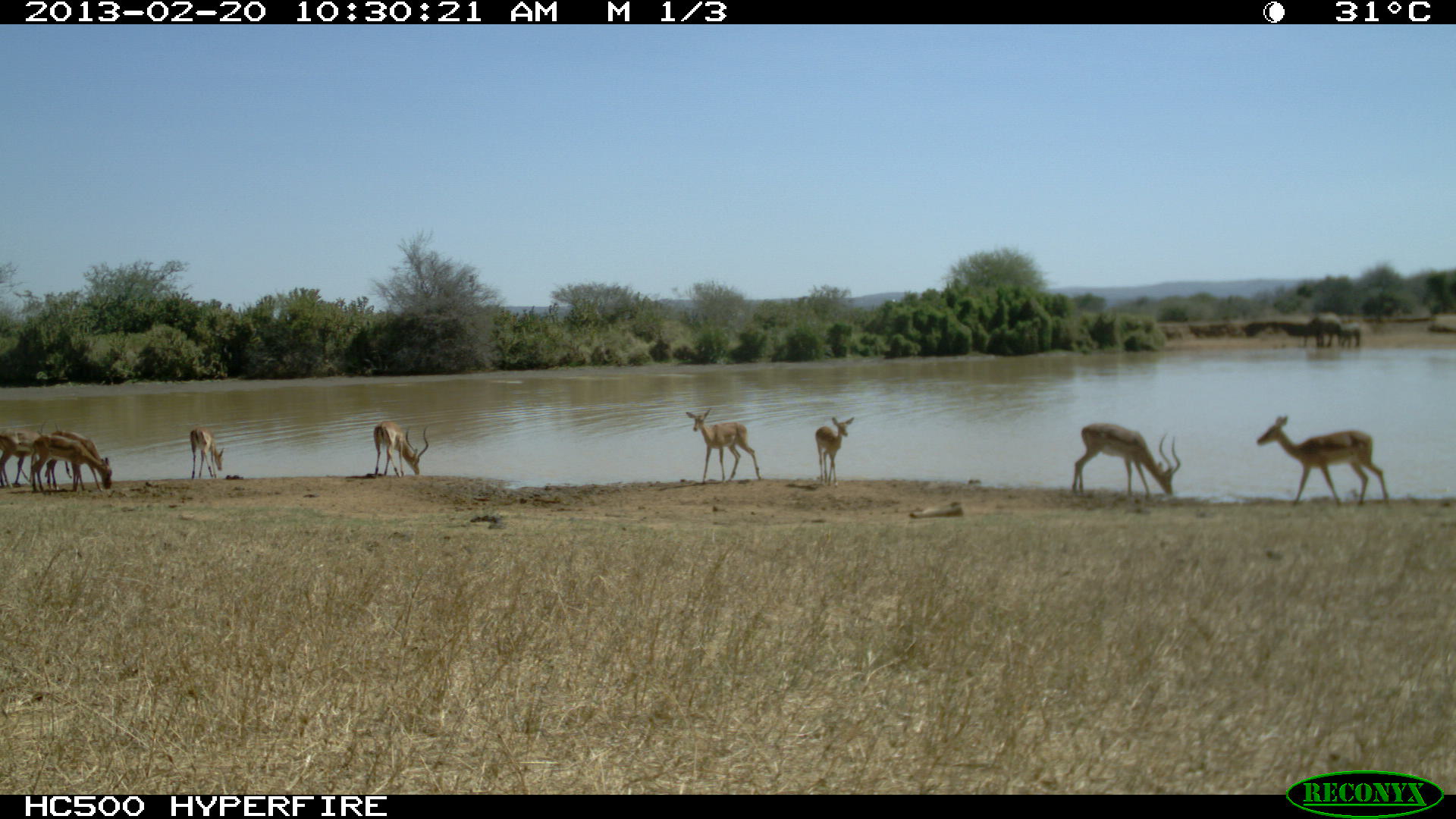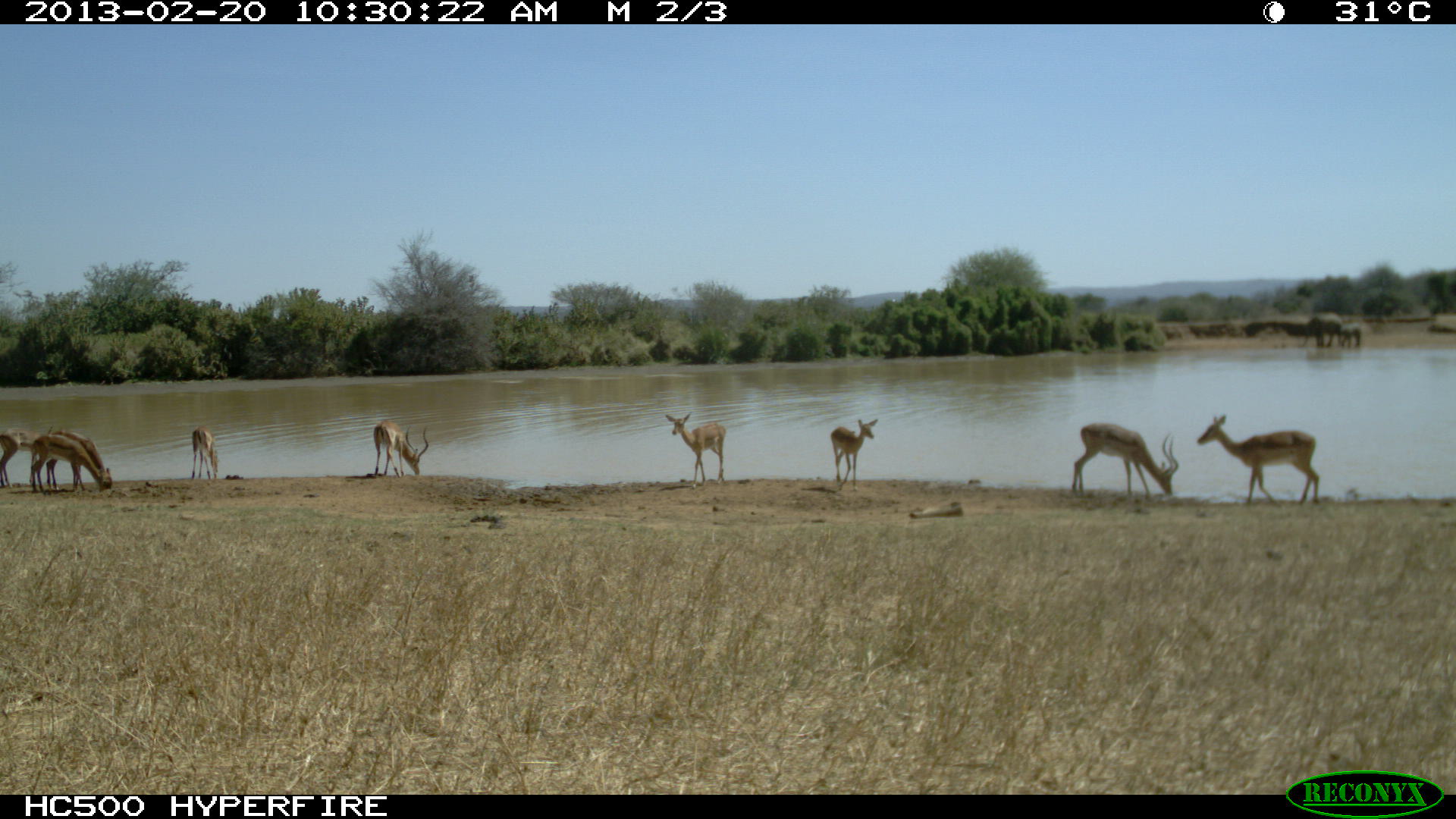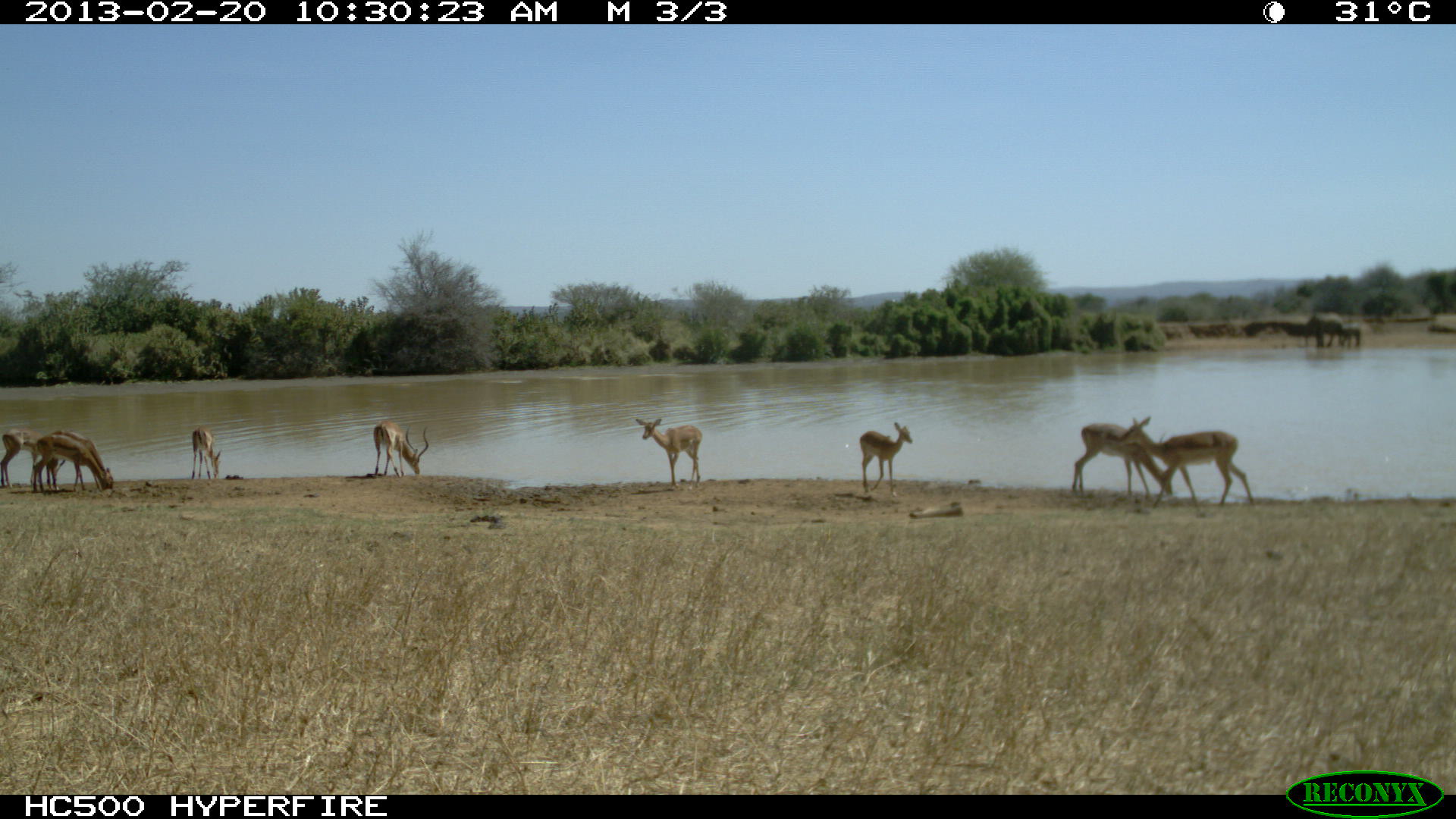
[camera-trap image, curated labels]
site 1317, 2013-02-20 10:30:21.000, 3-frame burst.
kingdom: Animalia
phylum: Chordata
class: Mammalia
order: Artiodactyla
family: Bovidae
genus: Aepyceros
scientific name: Aepyceros melampus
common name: impala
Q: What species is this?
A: Aepyceros melampus (impala).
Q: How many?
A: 9.